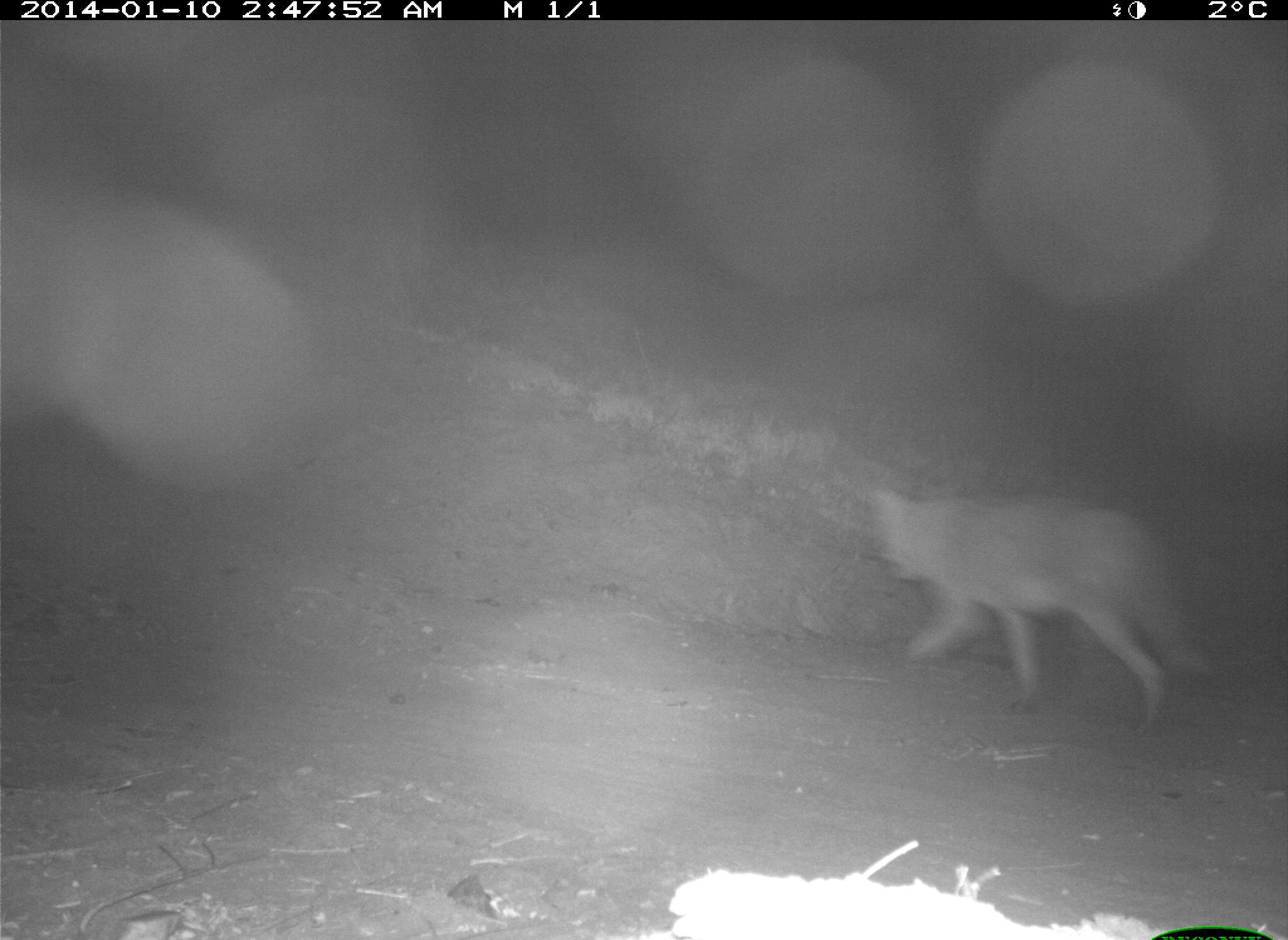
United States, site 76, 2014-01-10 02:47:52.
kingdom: Animalia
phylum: Chordata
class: Mammalia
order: Carnivora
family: Canidae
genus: Canis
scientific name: Canis latrans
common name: coyote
Coyote (Canis latrans).